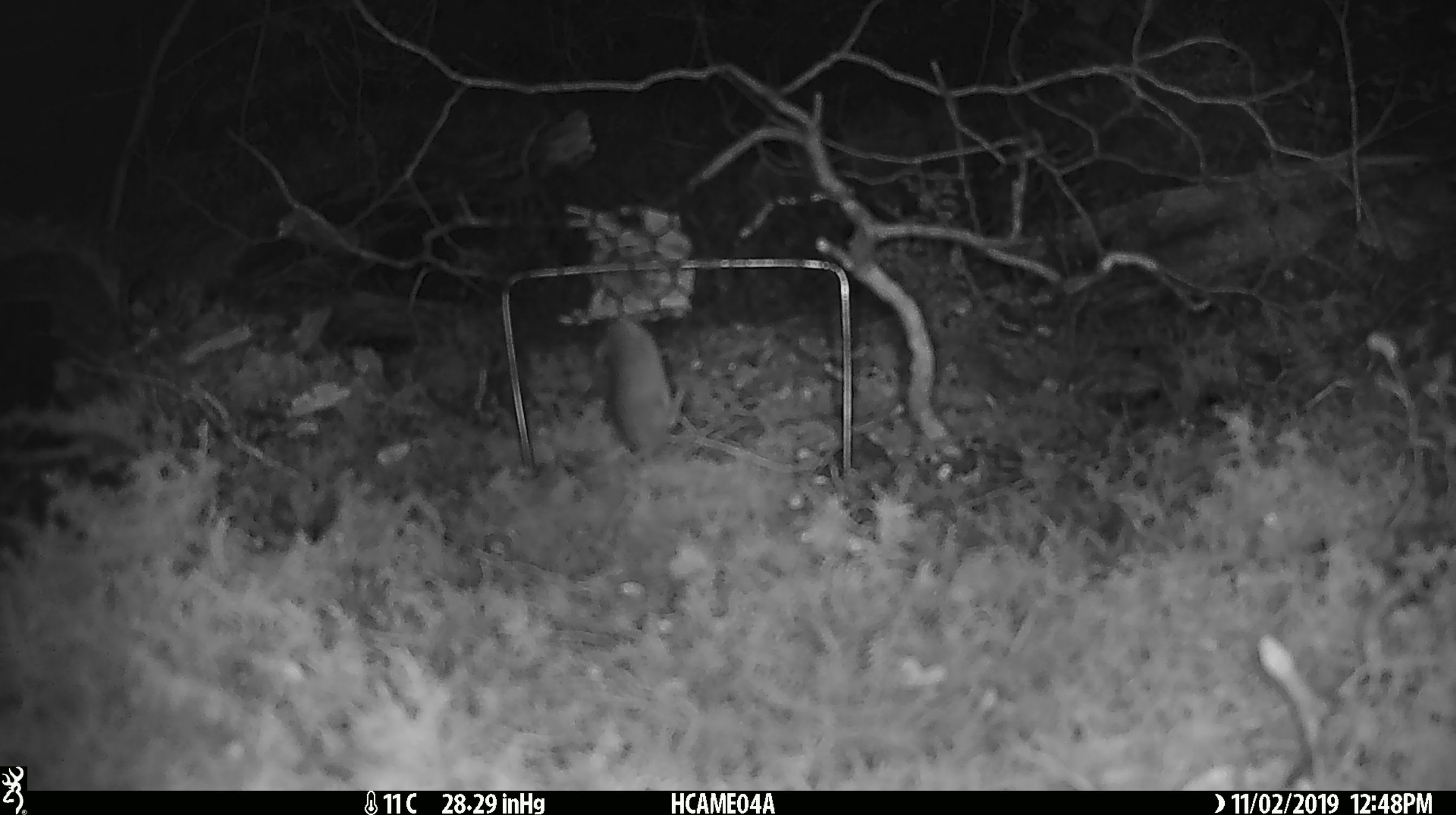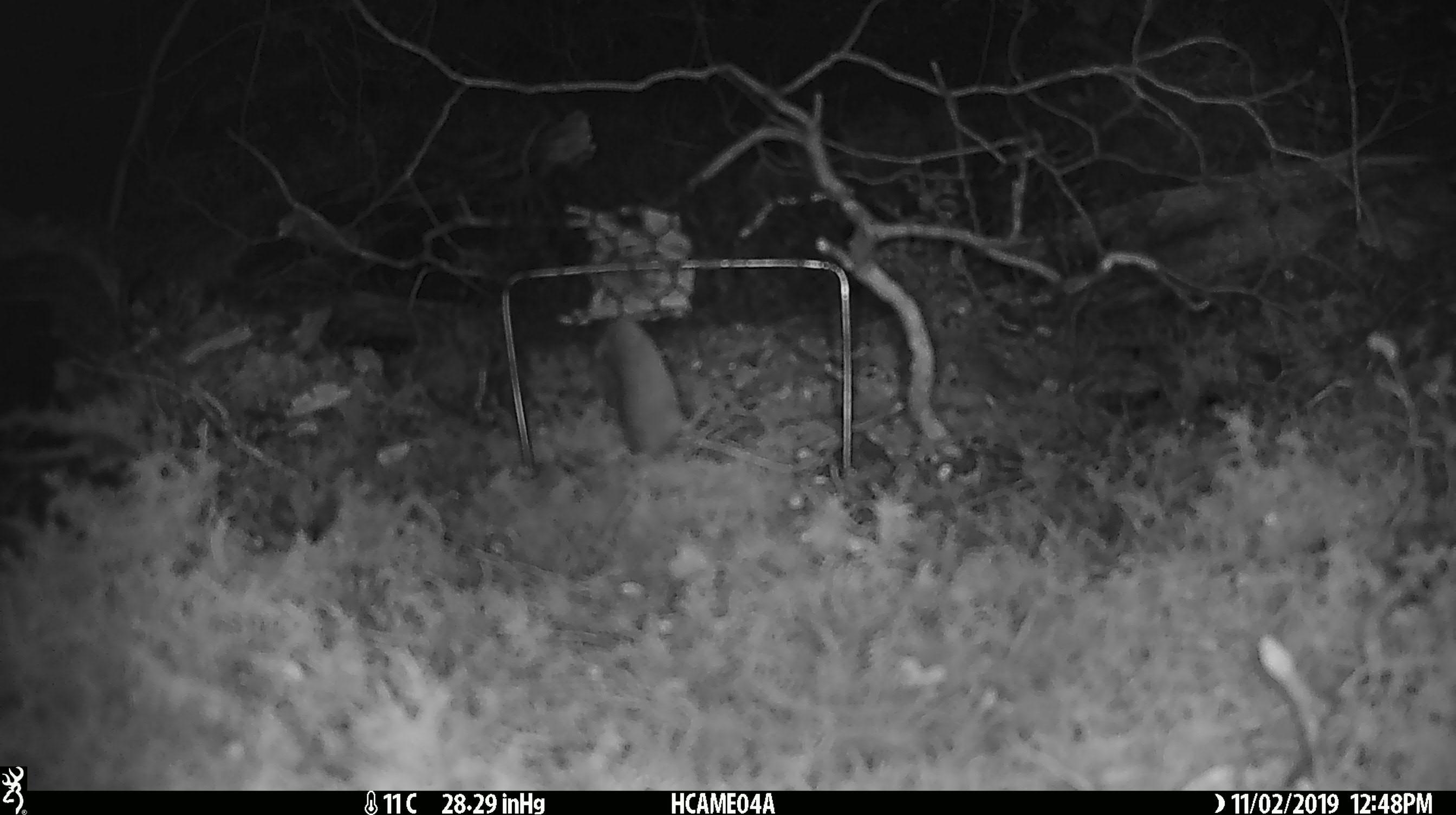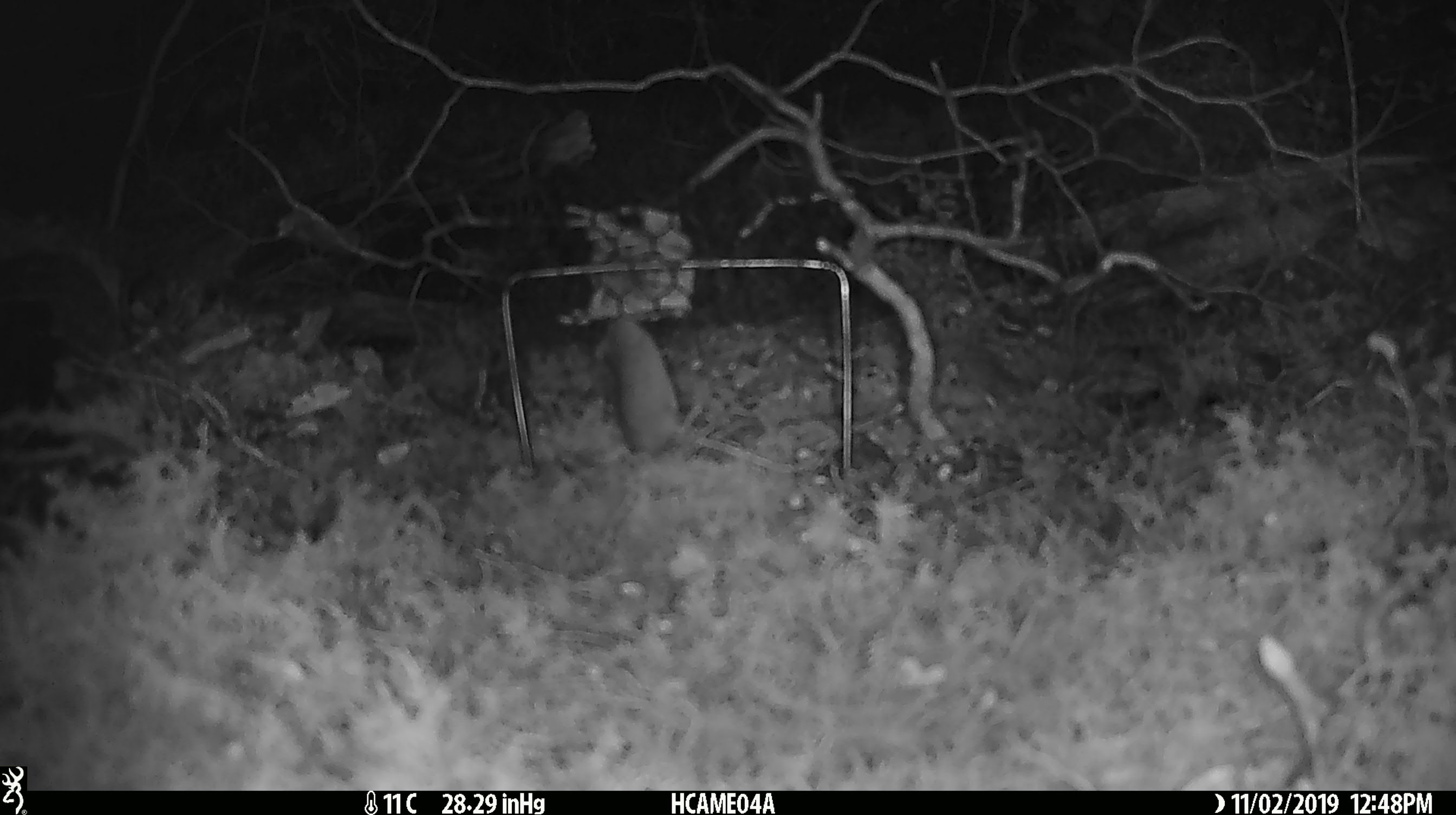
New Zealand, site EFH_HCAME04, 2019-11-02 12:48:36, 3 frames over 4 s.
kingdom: Animalia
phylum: Chordata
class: Mammalia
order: Rodentia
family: Muridae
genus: Mus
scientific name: Mus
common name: mouse